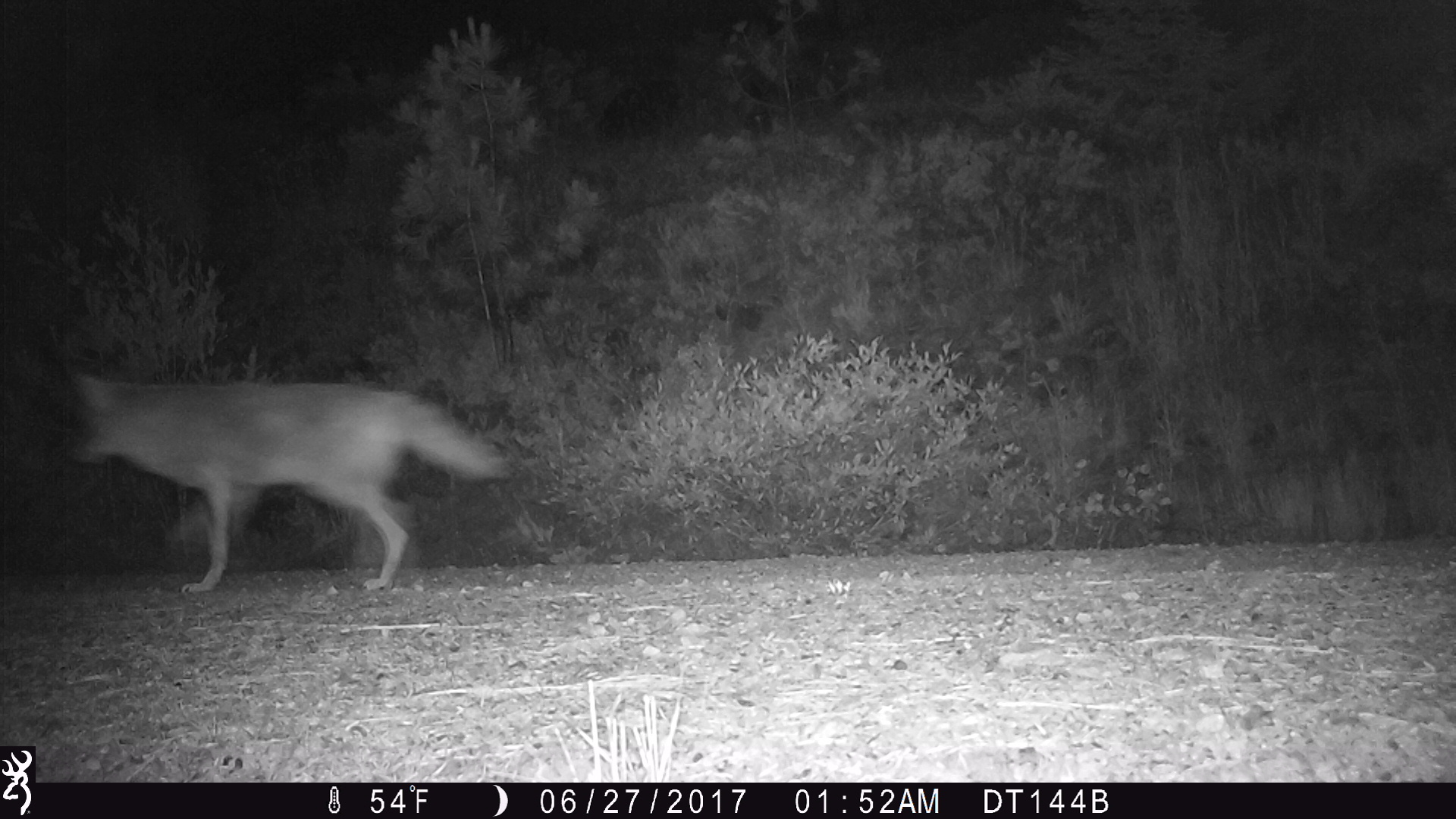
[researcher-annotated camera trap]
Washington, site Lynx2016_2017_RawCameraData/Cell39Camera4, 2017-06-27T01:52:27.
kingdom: Animalia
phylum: Chordata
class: Mammalia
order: Carnivora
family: Canidae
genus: Canis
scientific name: Canis latrans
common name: coyote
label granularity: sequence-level